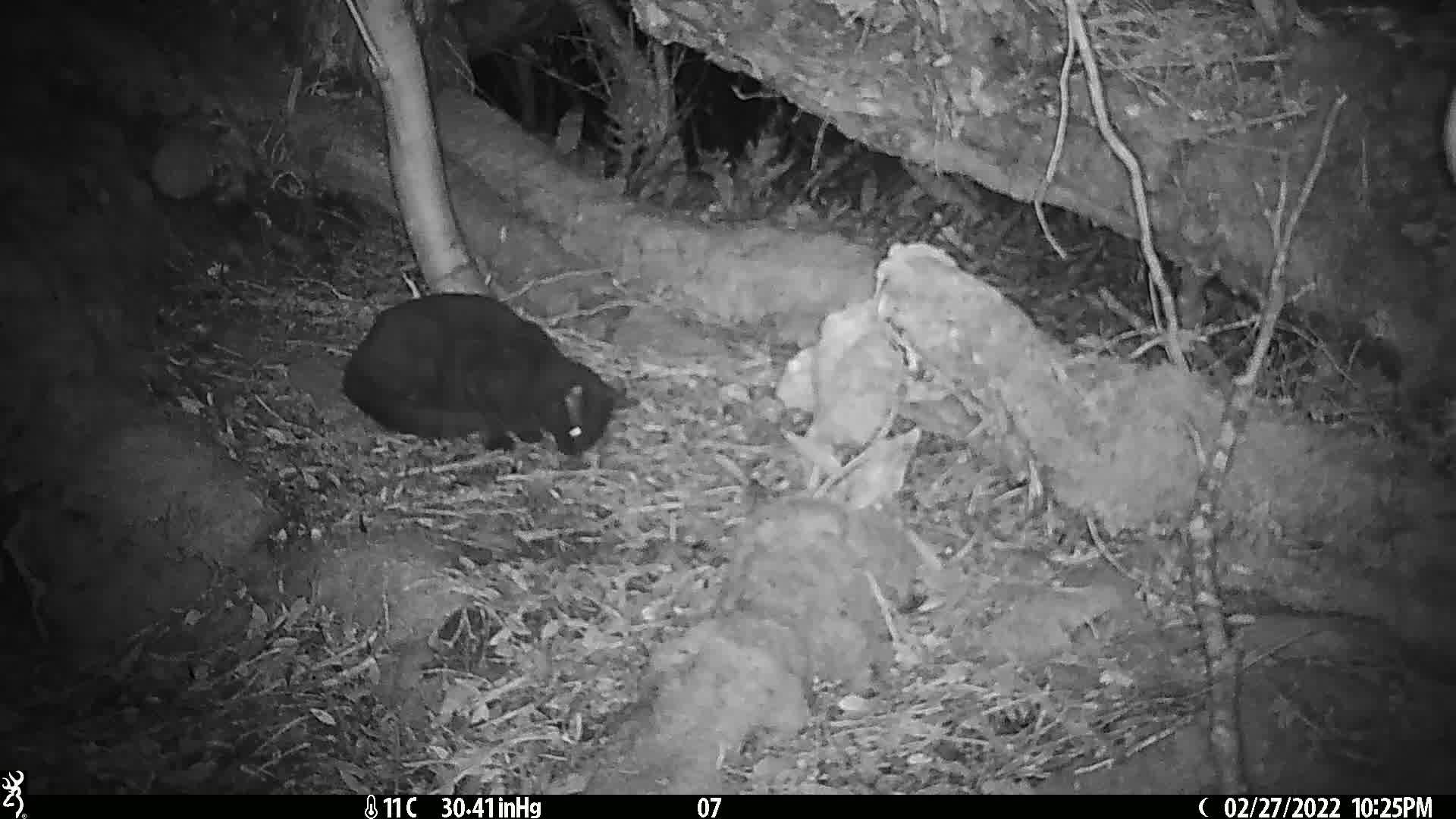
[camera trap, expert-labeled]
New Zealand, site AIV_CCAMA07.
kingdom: Animalia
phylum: Chordata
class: Mammalia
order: Carnivora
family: Felidae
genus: Felis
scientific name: Felis catus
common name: domestic cat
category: cat